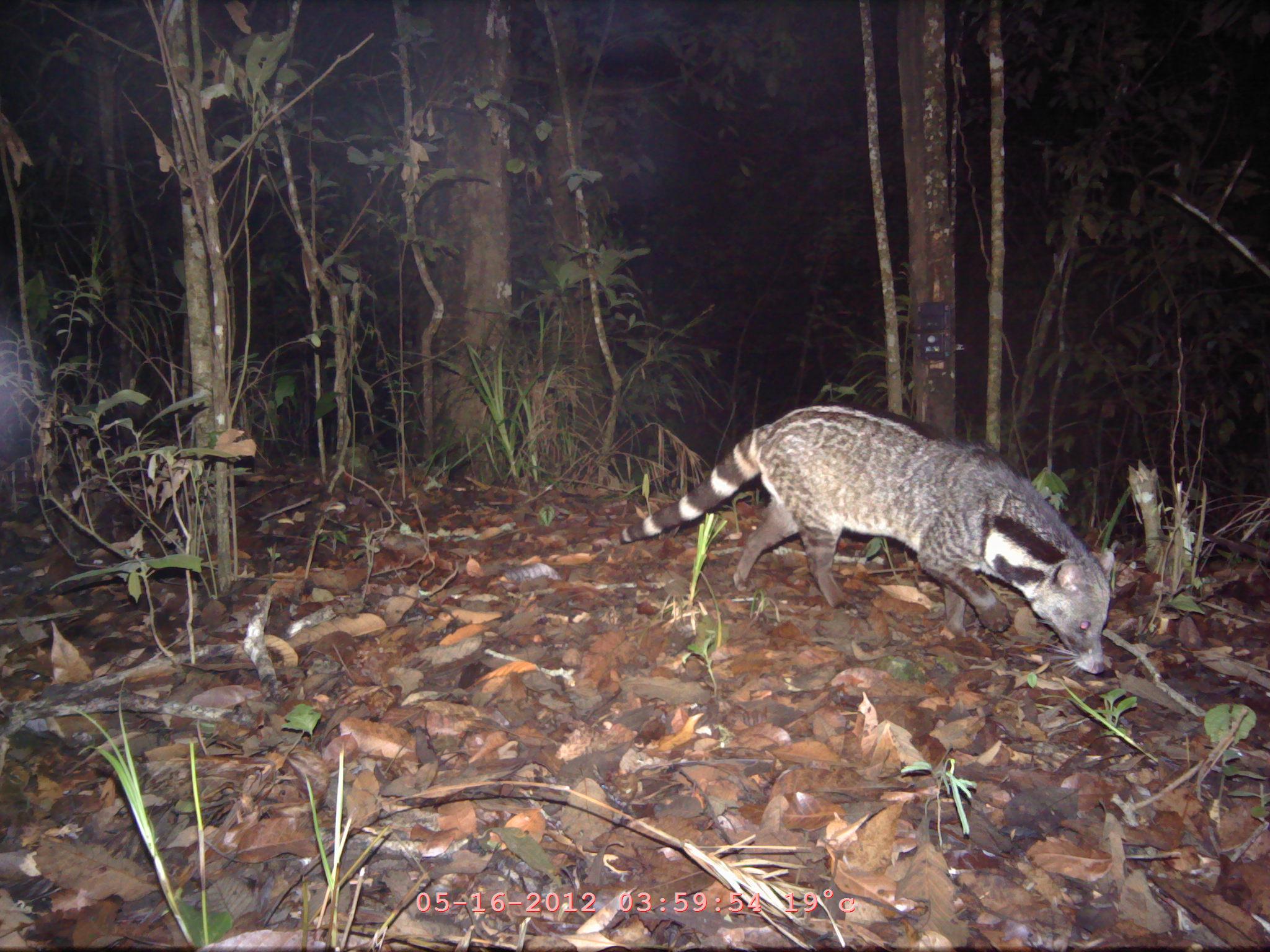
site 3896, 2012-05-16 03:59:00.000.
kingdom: Animalia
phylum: Chordata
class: Mammalia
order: Carnivora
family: Viverridae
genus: Viverra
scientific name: Viverra zibetha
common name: large indian civet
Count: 1.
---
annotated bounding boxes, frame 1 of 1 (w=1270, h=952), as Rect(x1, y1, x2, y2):
viverra zibetha: Rect(615, 402, 1114, 674)